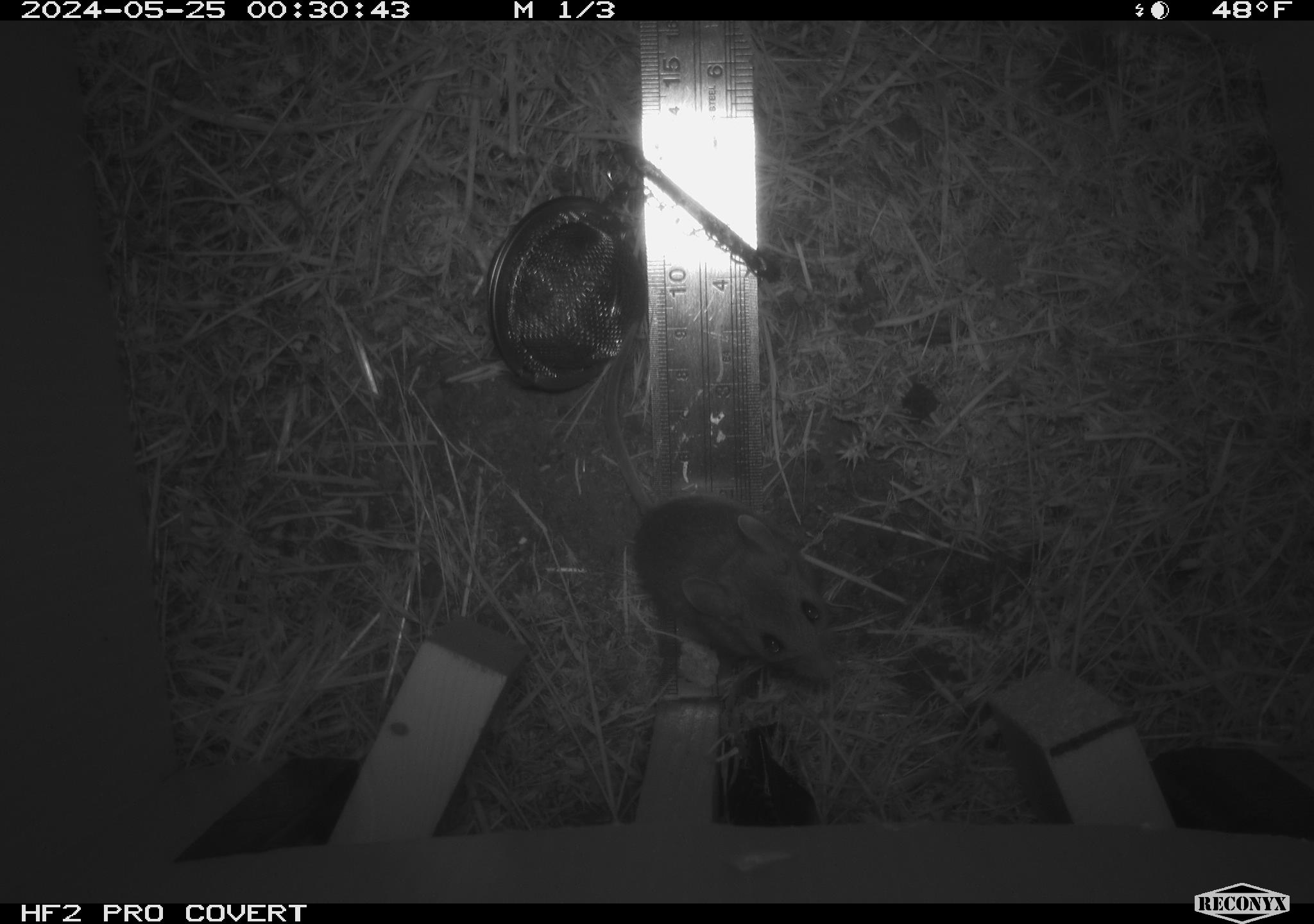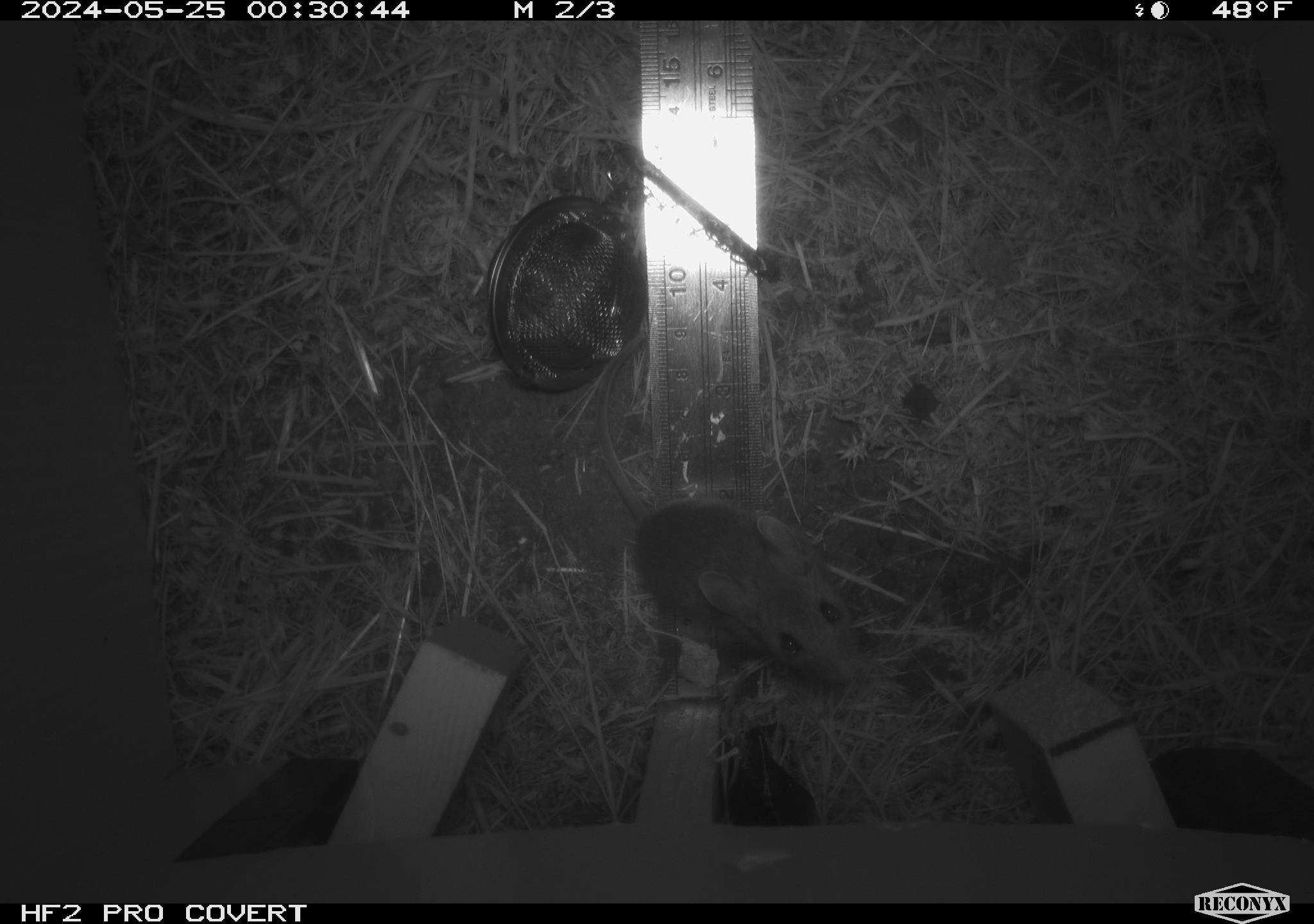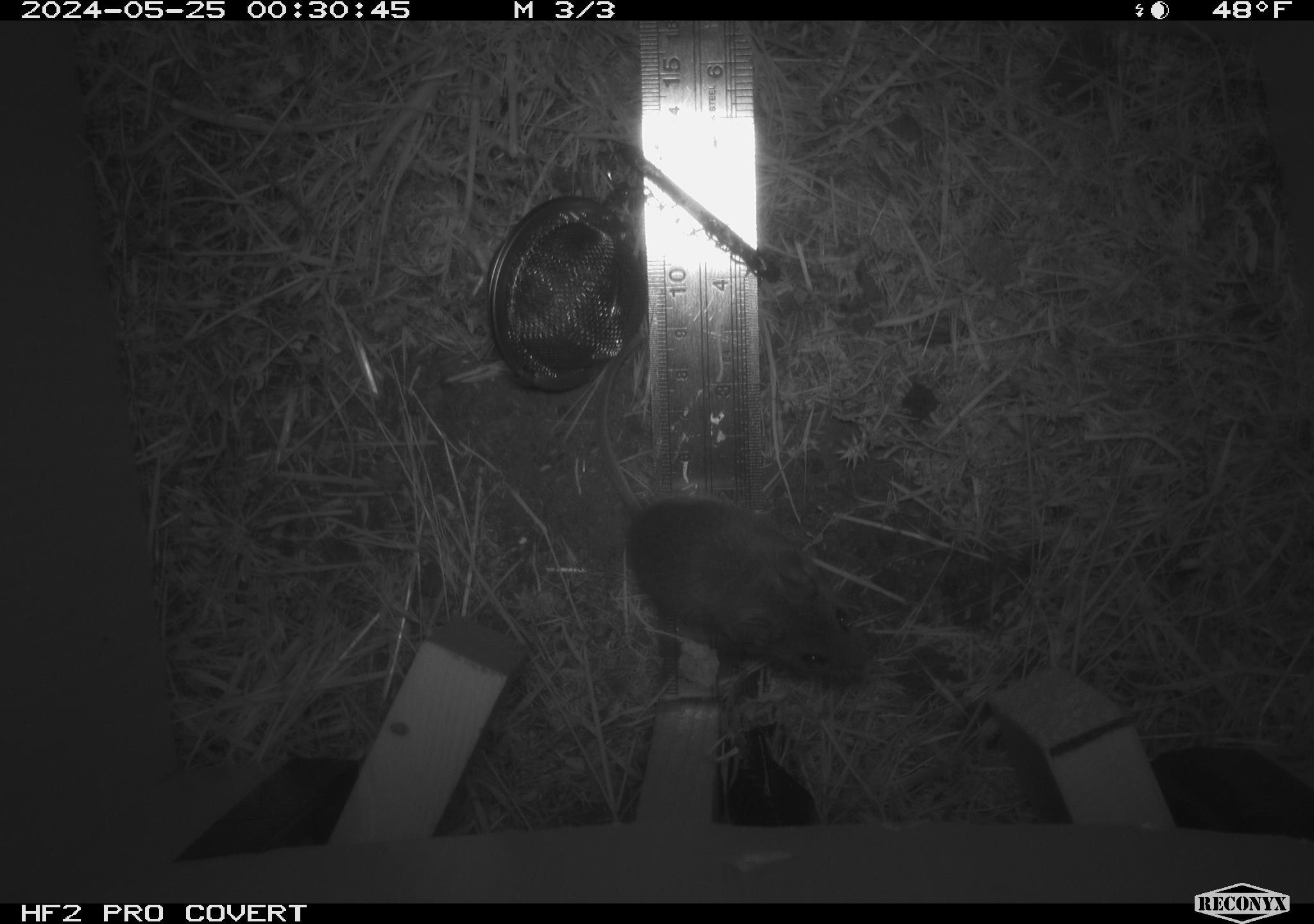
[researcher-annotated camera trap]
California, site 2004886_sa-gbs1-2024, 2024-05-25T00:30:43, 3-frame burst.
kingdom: Animalia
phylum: Chordata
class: Mammalia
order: Rodentia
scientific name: Rodentia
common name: mouse species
Mouse species (Rodentia).